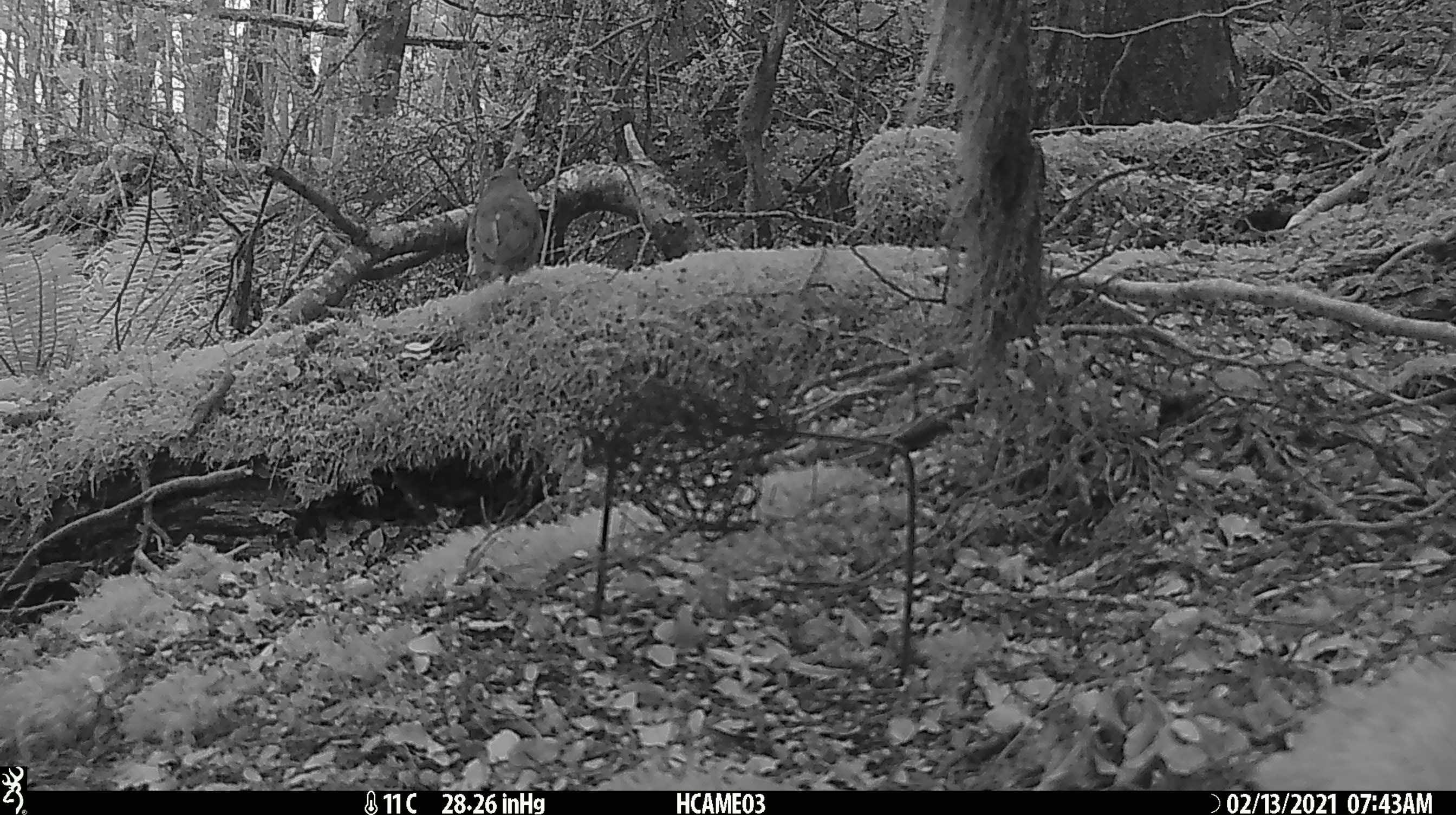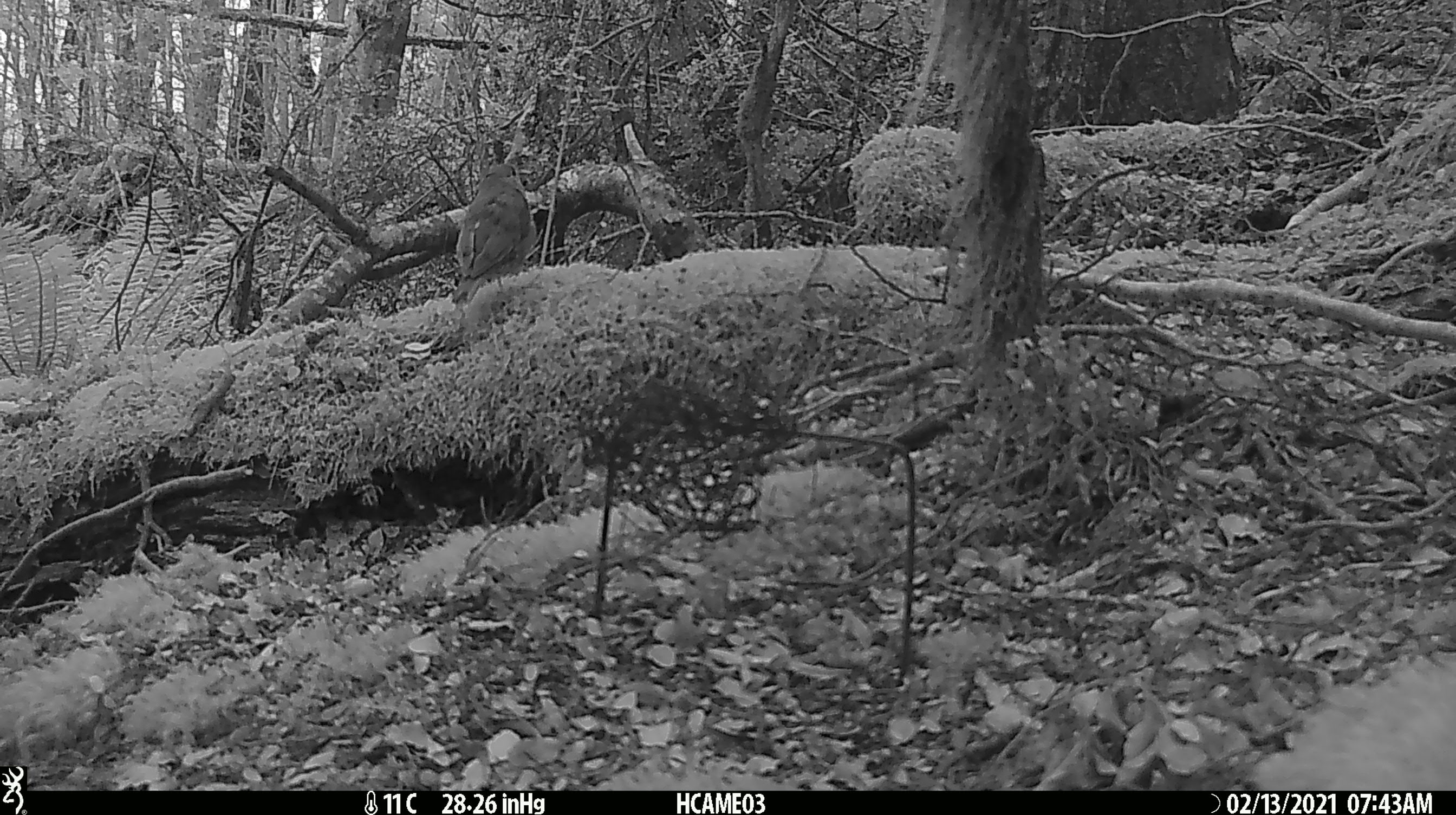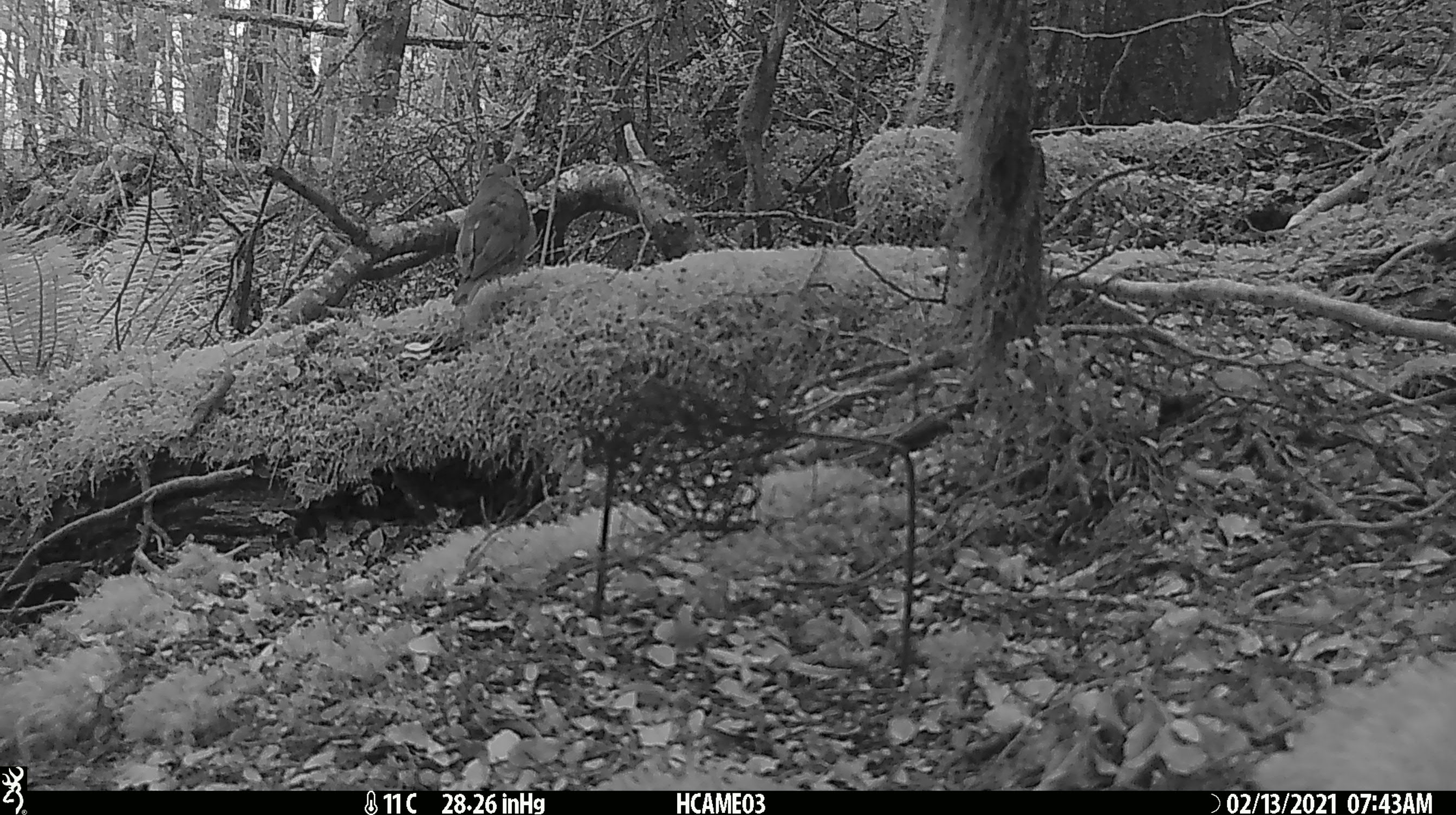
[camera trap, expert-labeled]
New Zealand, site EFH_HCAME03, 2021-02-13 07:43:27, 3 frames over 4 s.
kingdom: Animalia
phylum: Chordata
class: Aves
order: Passeriformes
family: Turdidae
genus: Turdus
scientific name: Turdus philomelos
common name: song thrush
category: thrush